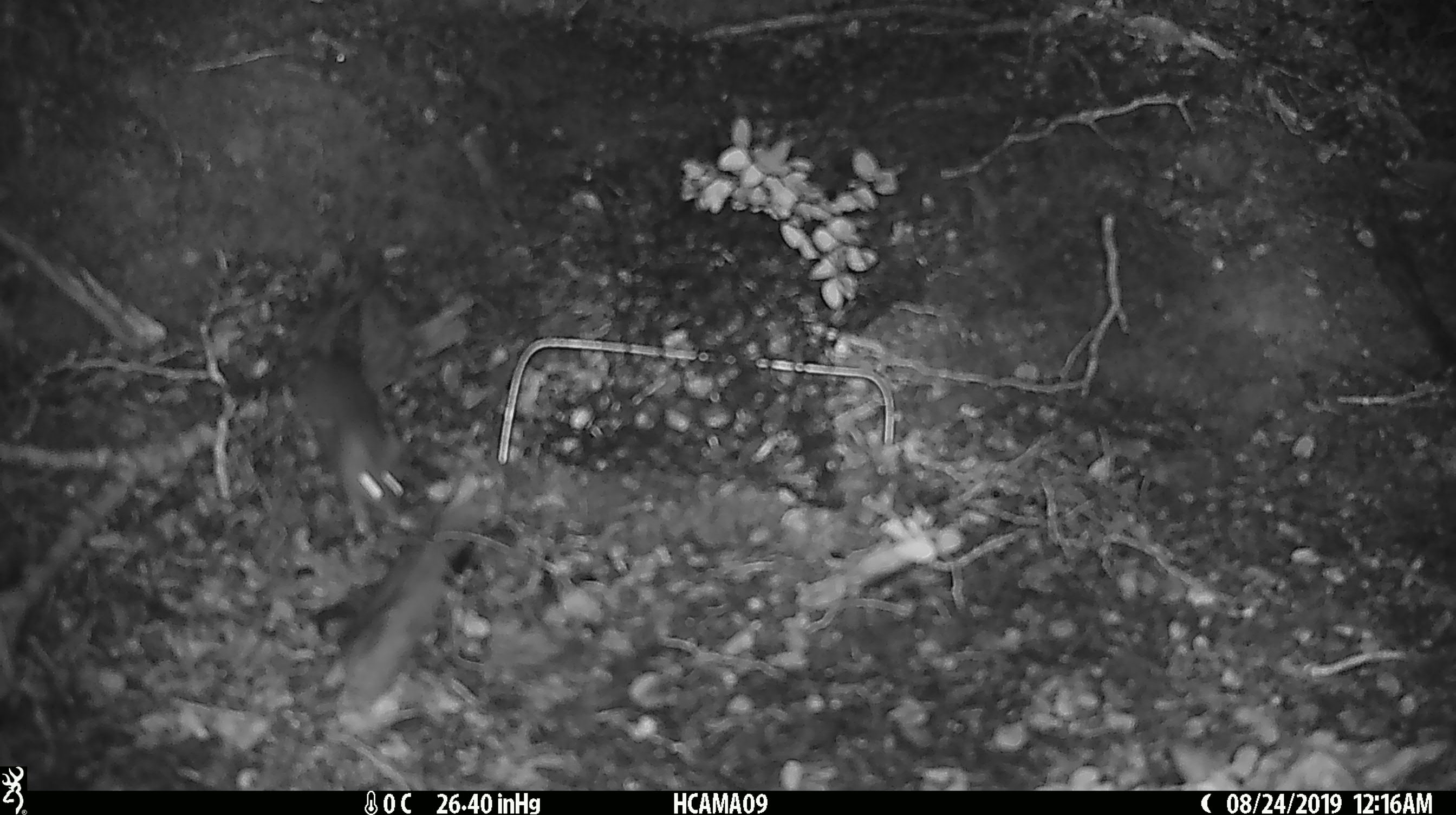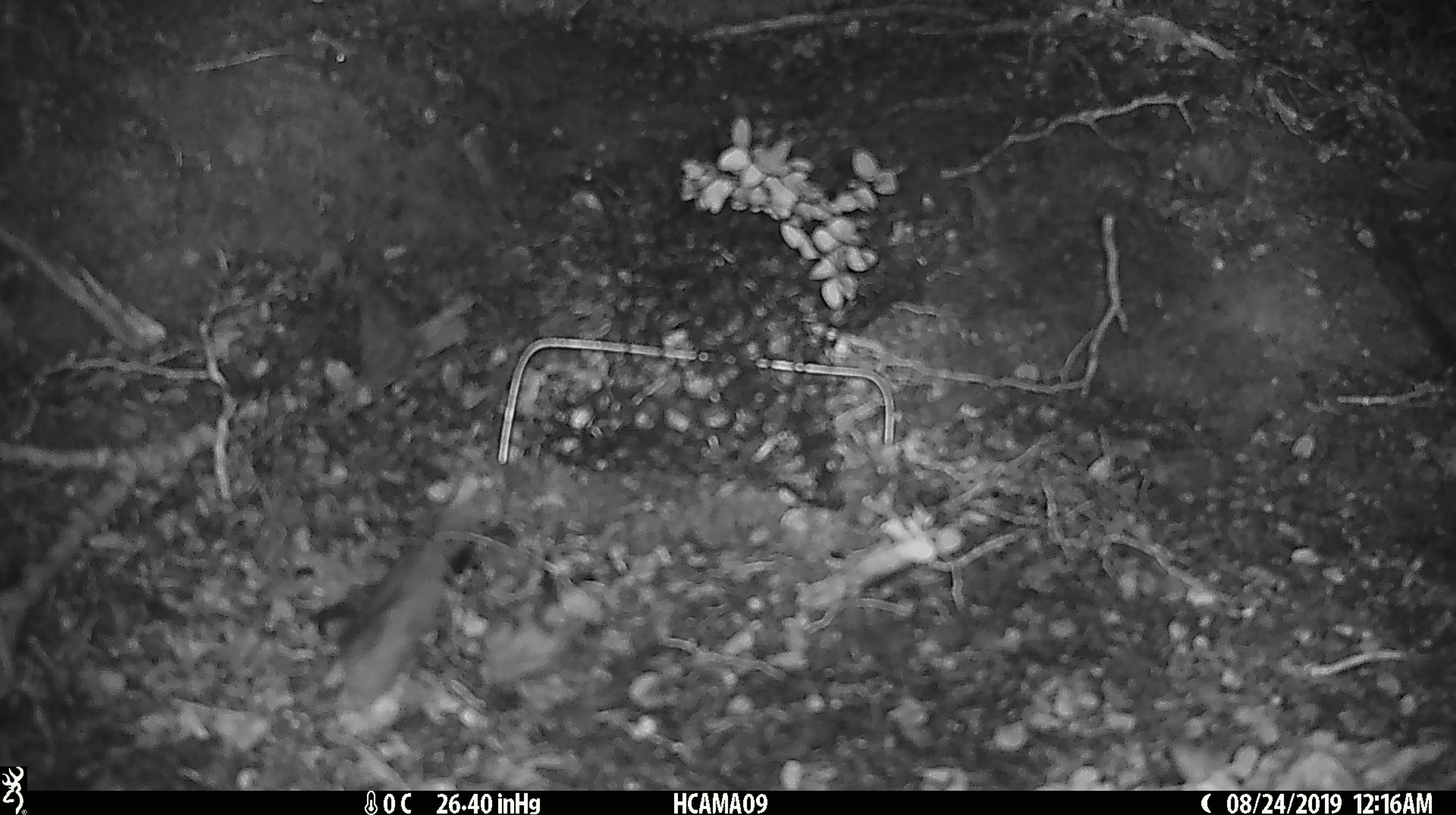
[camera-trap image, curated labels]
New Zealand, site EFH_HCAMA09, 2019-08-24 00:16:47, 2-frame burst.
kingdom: Animalia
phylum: Chordata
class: Mammalia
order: Rodentia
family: Muridae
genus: Mus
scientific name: Mus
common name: mouse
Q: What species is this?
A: Mouse (Mus).